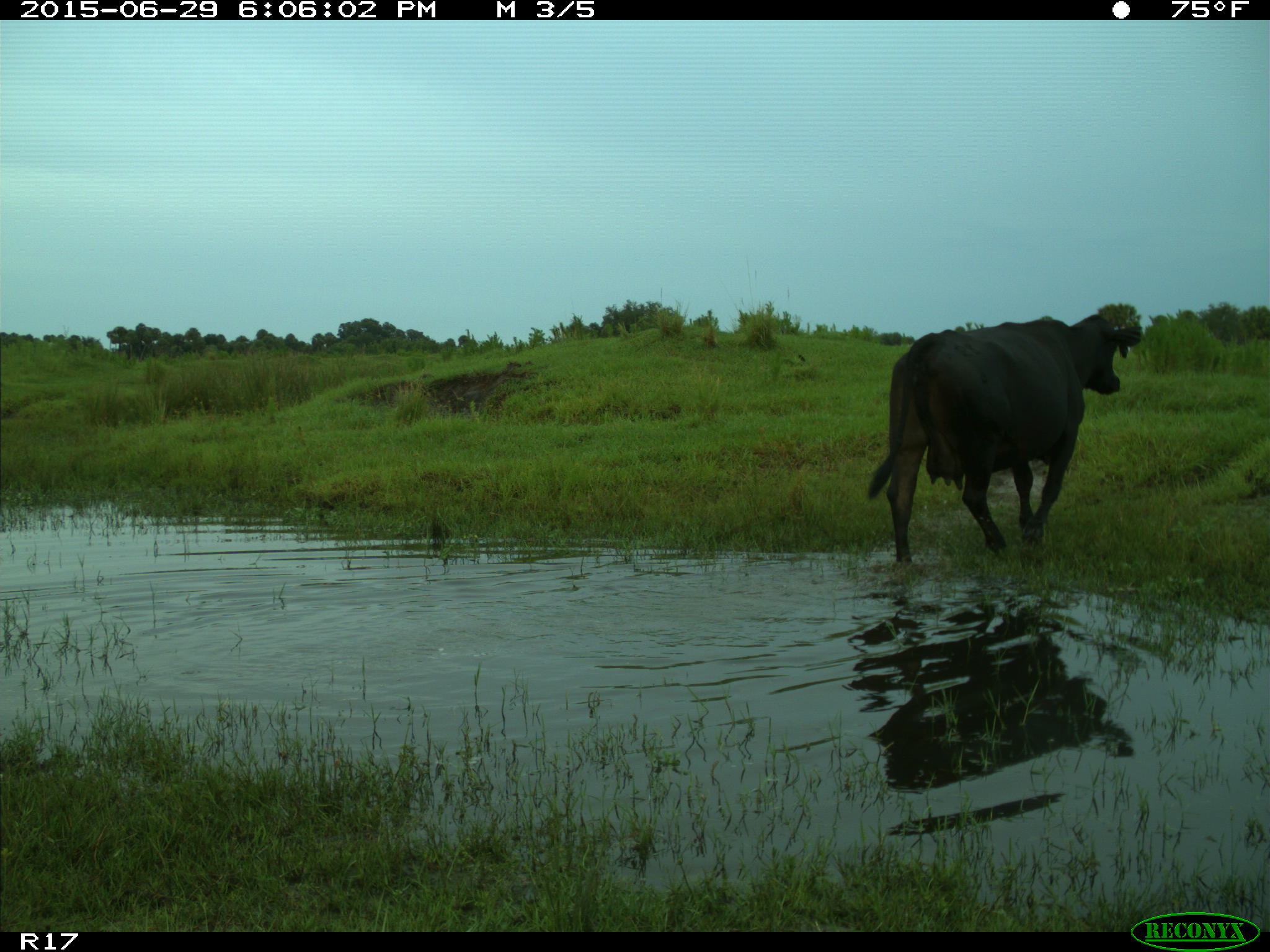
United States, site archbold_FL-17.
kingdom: Animalia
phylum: Chordata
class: Mammalia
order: Artiodactyla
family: Bovidae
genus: Bos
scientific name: Bos taurus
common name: domestic cow